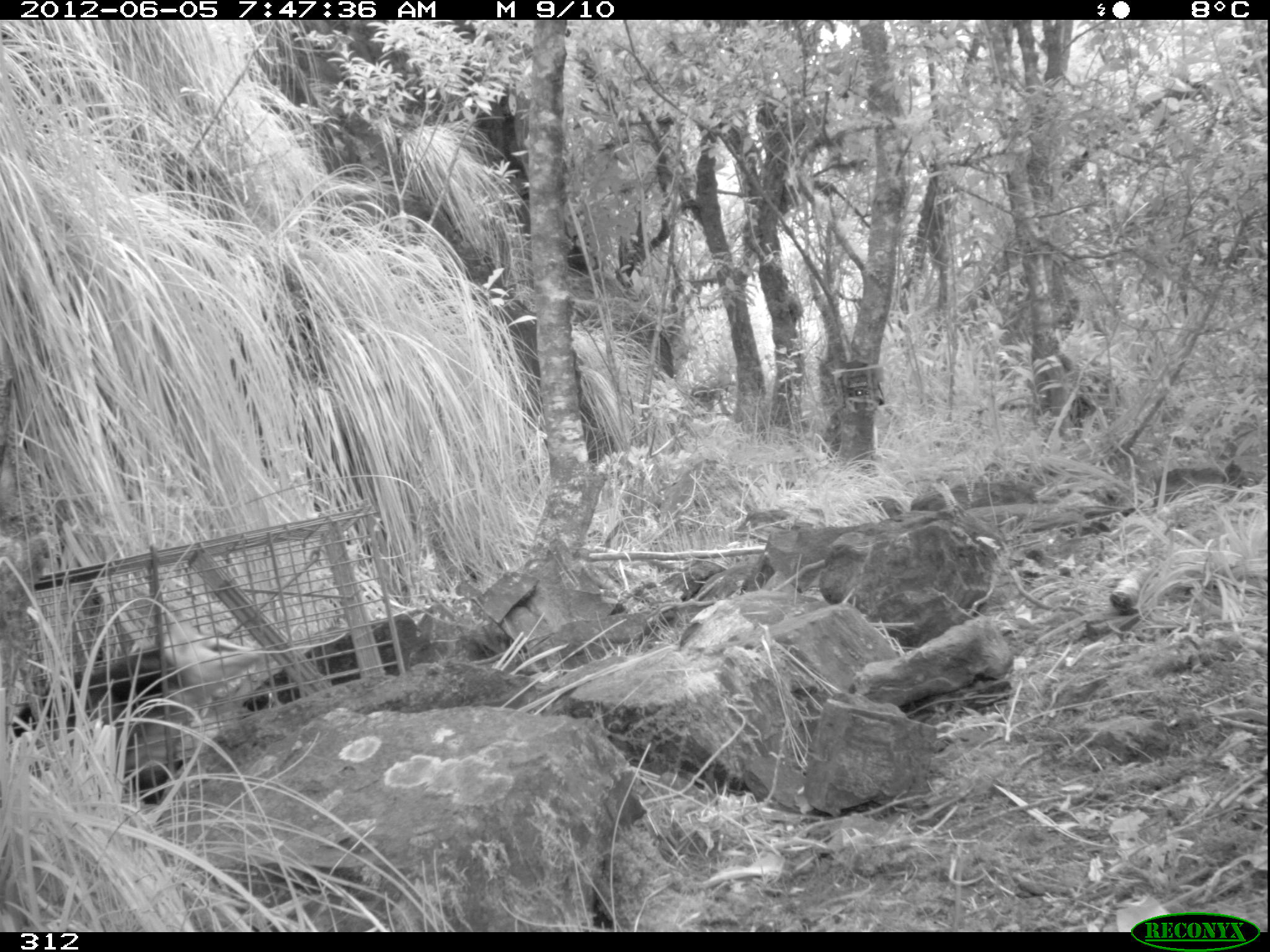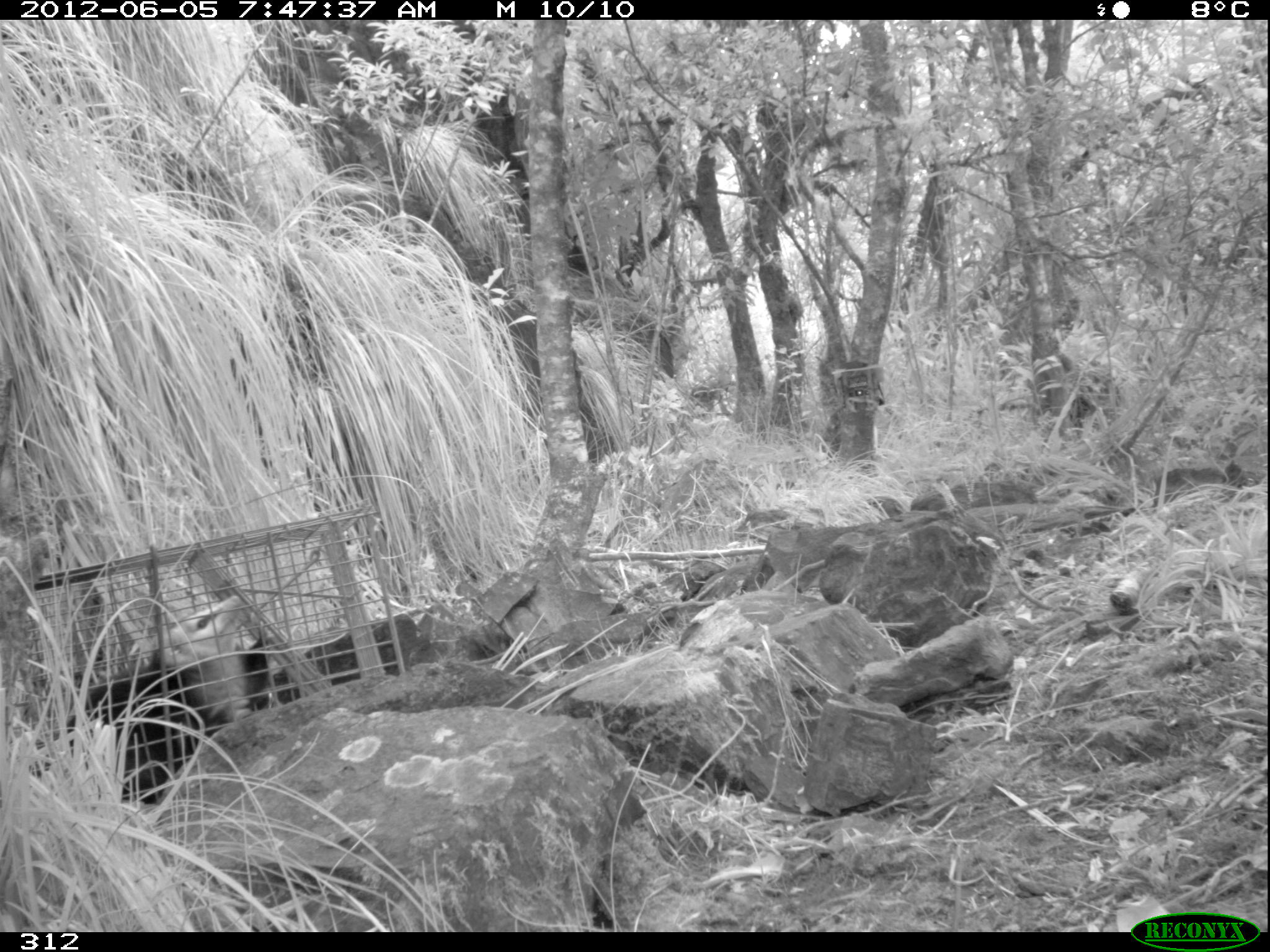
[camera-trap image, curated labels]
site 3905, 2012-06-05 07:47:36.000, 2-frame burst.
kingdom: Animalia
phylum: Chordata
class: Mammalia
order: Didelphimorphia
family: Didelphidae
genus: Didelphis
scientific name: Didelphis pernigra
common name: andean white-eared opossum